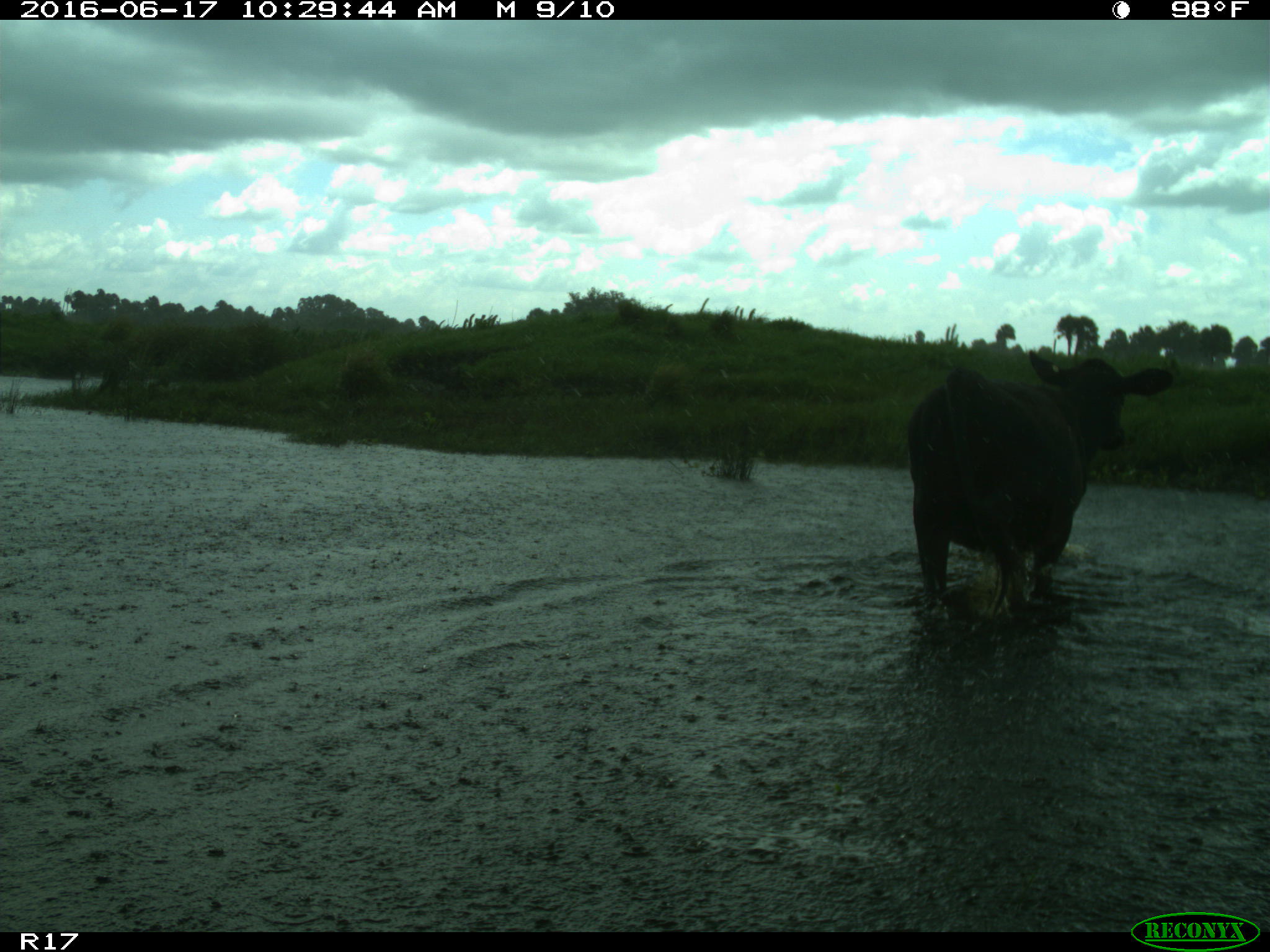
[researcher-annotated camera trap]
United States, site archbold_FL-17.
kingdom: Animalia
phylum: Chordata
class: Mammalia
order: Artiodactyla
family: Bovidae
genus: Bos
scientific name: Bos taurus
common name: domestic cow